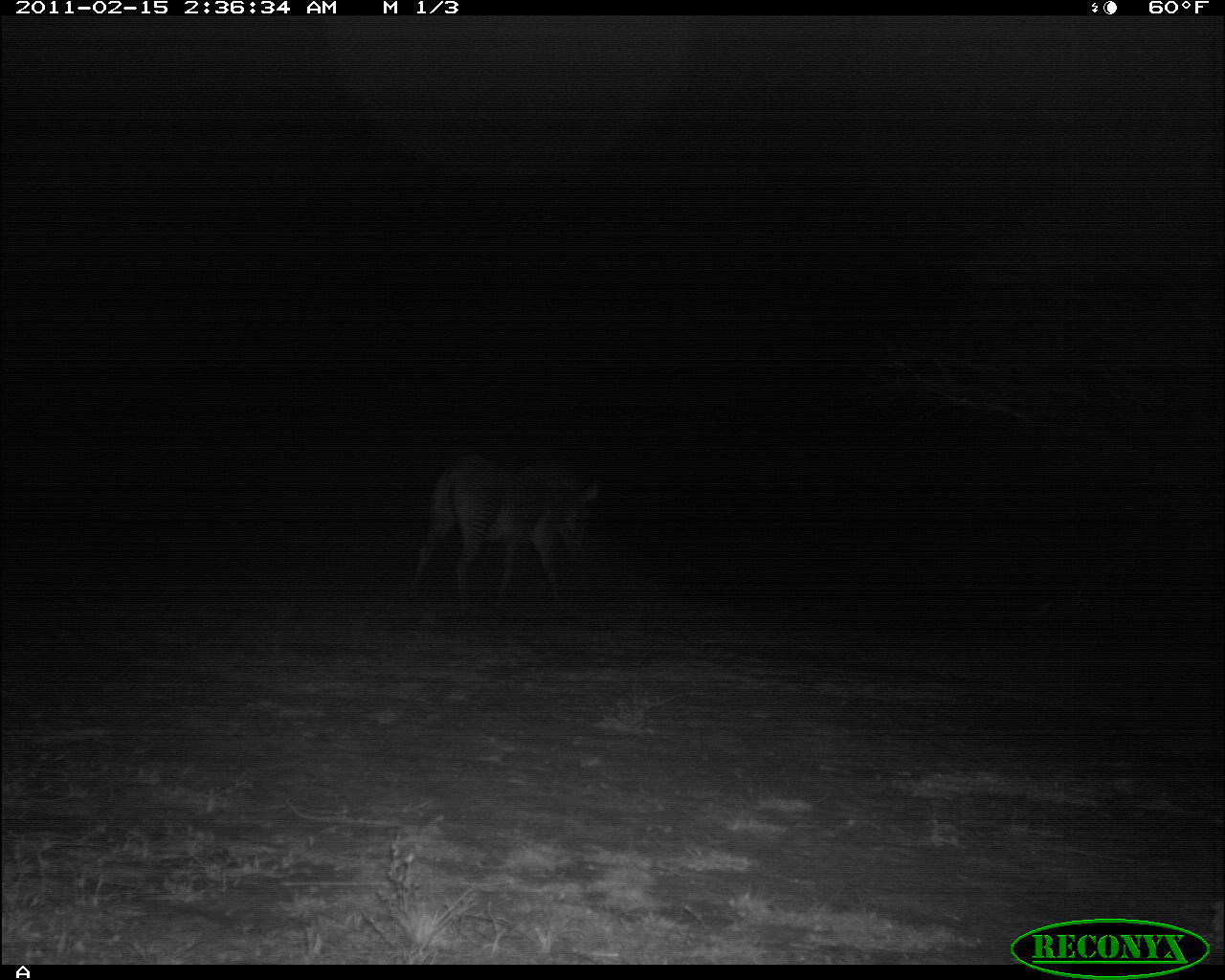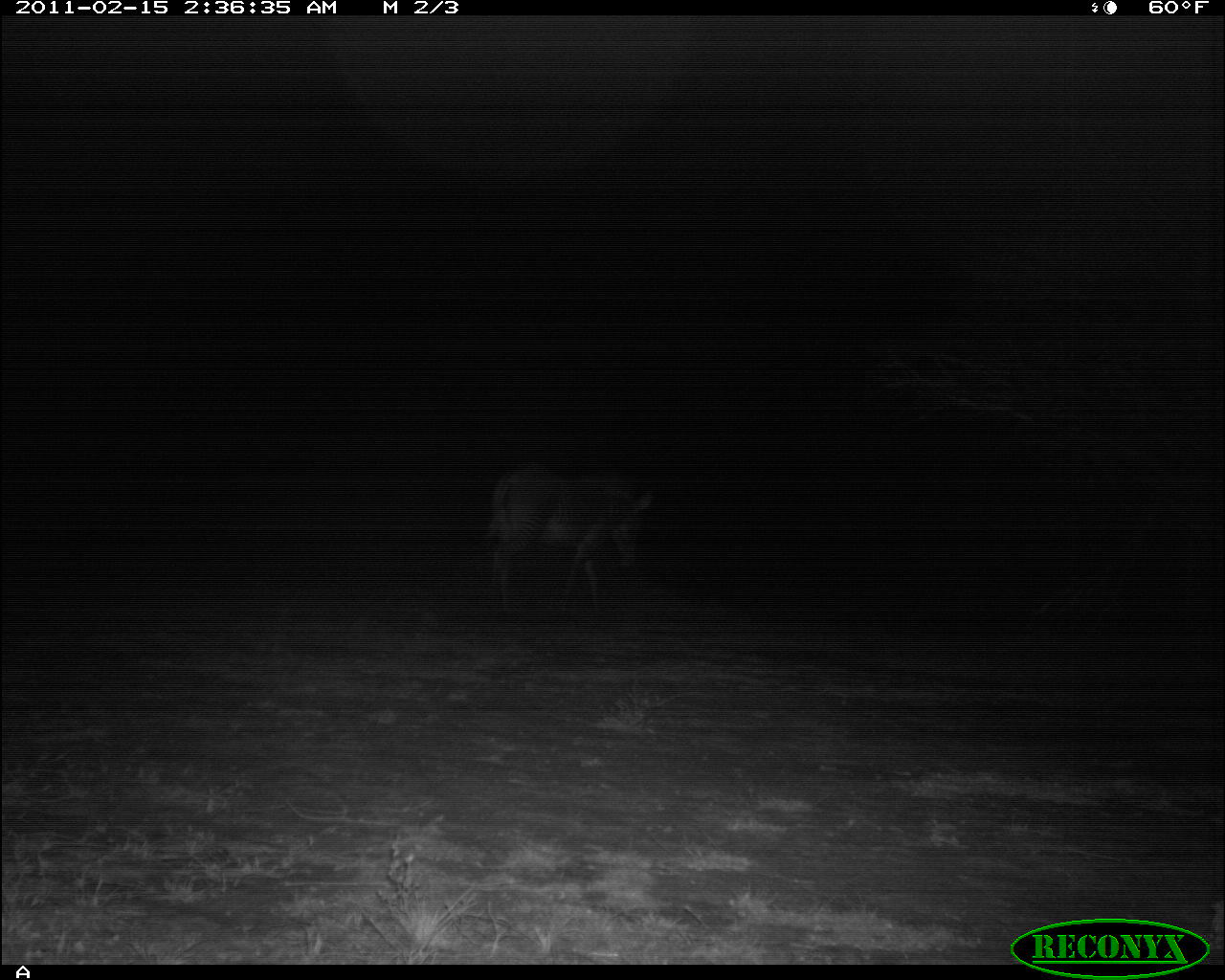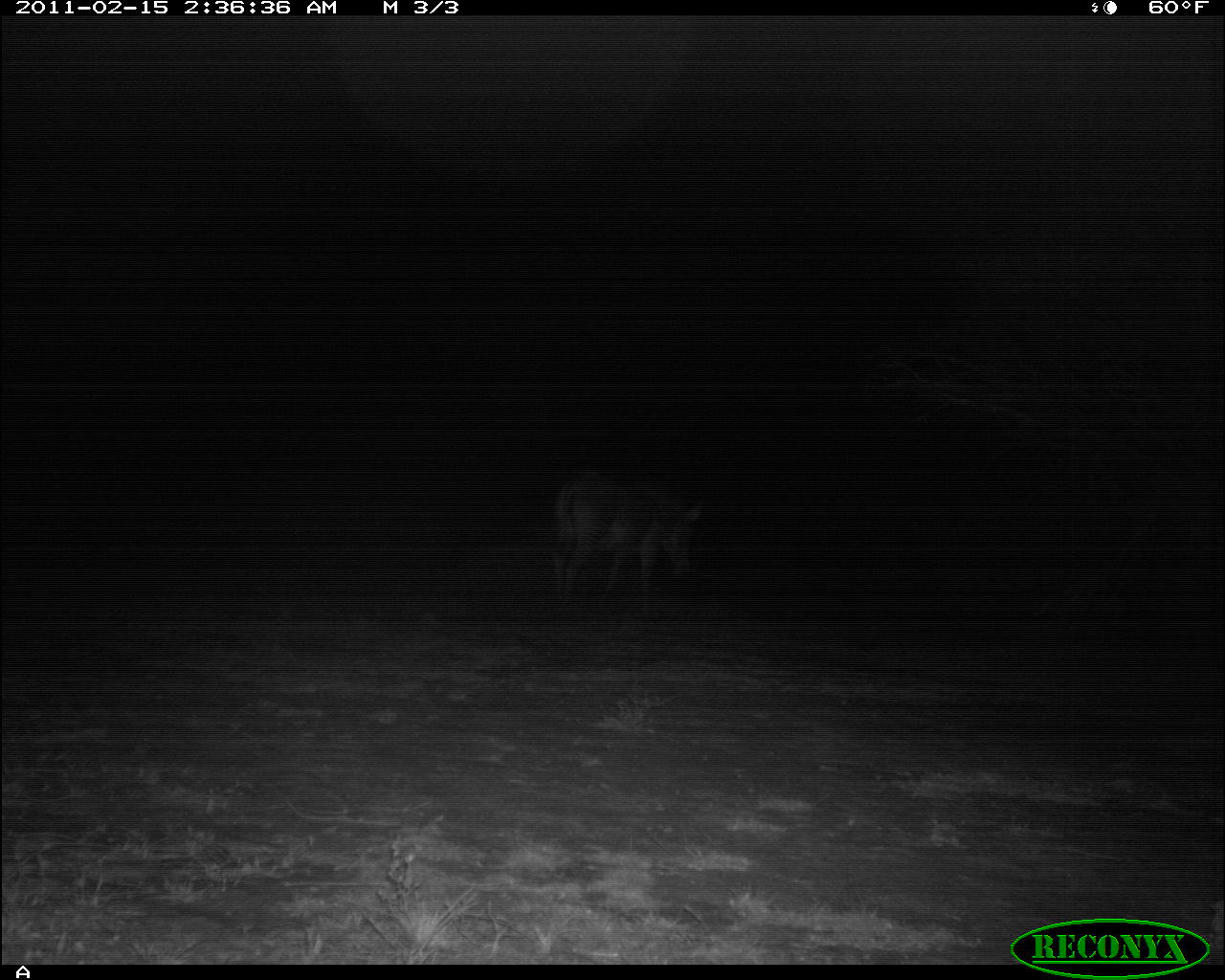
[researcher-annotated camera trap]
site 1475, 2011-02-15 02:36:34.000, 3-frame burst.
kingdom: Animalia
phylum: Chordata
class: Mammalia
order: Perissodactyla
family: Equidae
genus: Equus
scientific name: Equus grevyi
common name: grévy's zebra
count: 1